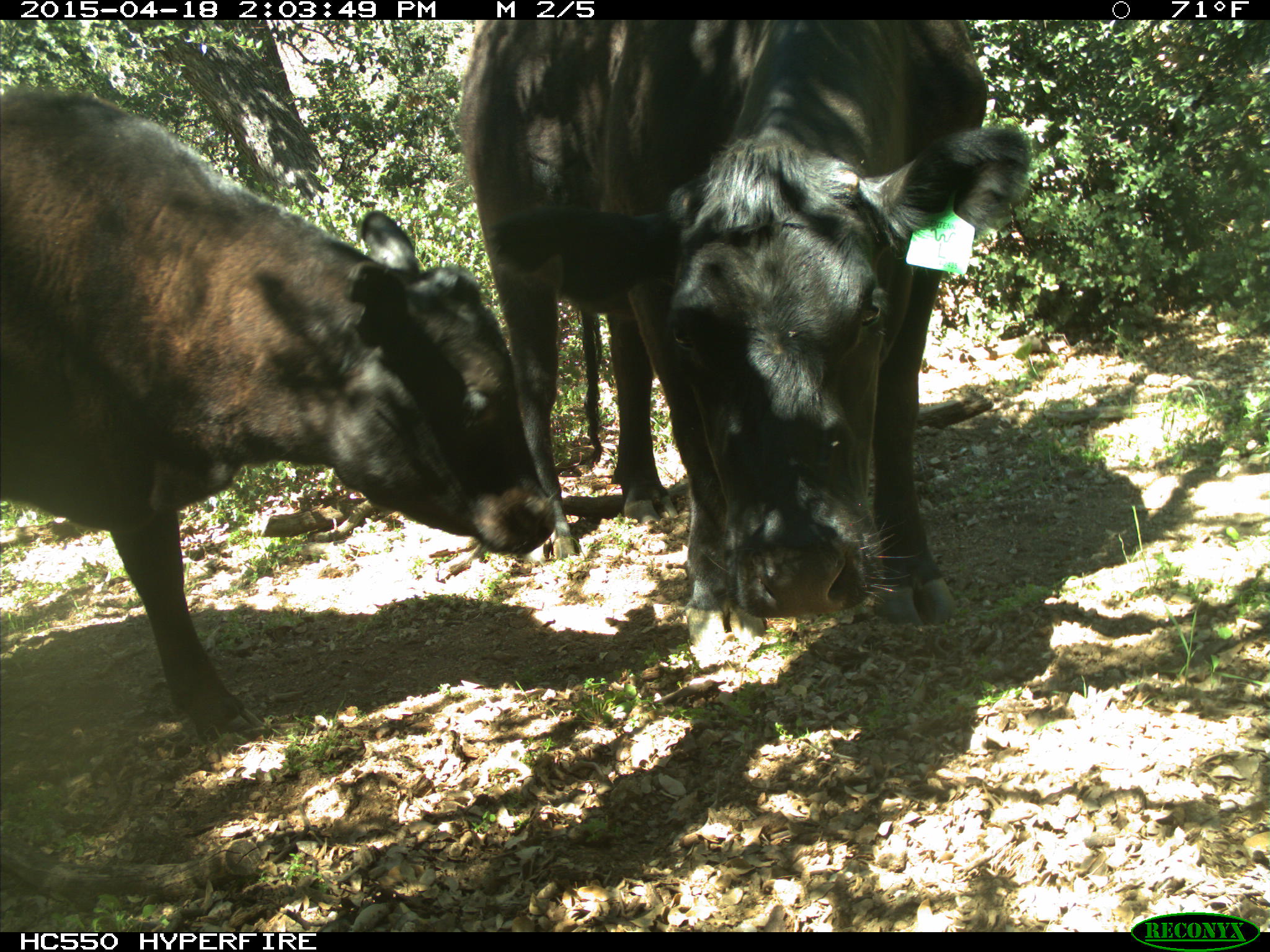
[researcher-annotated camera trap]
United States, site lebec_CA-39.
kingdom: Animalia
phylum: Chordata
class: Mammalia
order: Artiodactyla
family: Bovidae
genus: Bos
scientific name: Bos taurus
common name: domestic cow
Bos taurus (domestic cow).